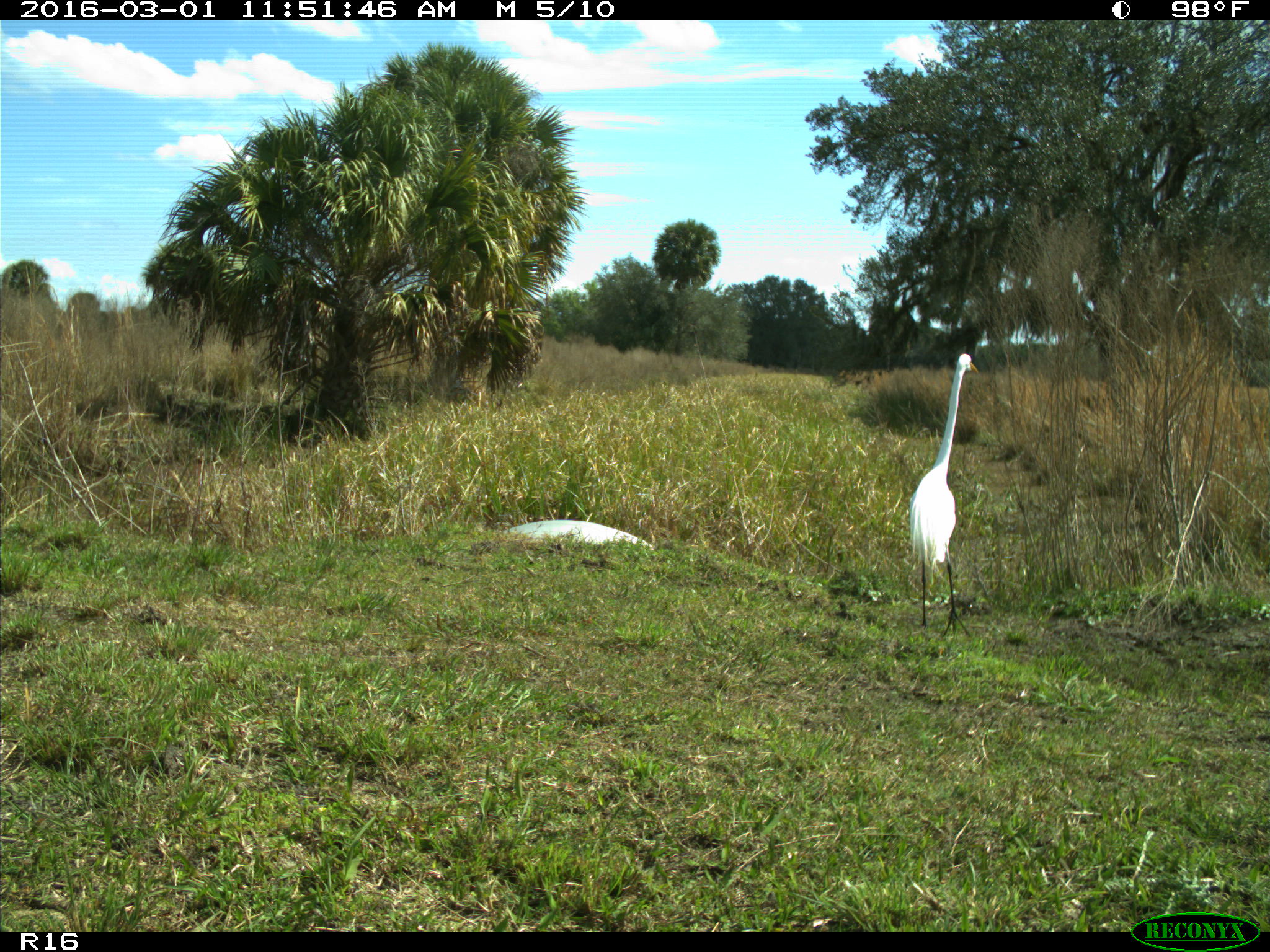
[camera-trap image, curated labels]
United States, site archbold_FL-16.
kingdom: Animalia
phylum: Chordata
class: Aves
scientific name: Aves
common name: birds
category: unidentified bird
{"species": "unidentified bird (birds) (Aves)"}